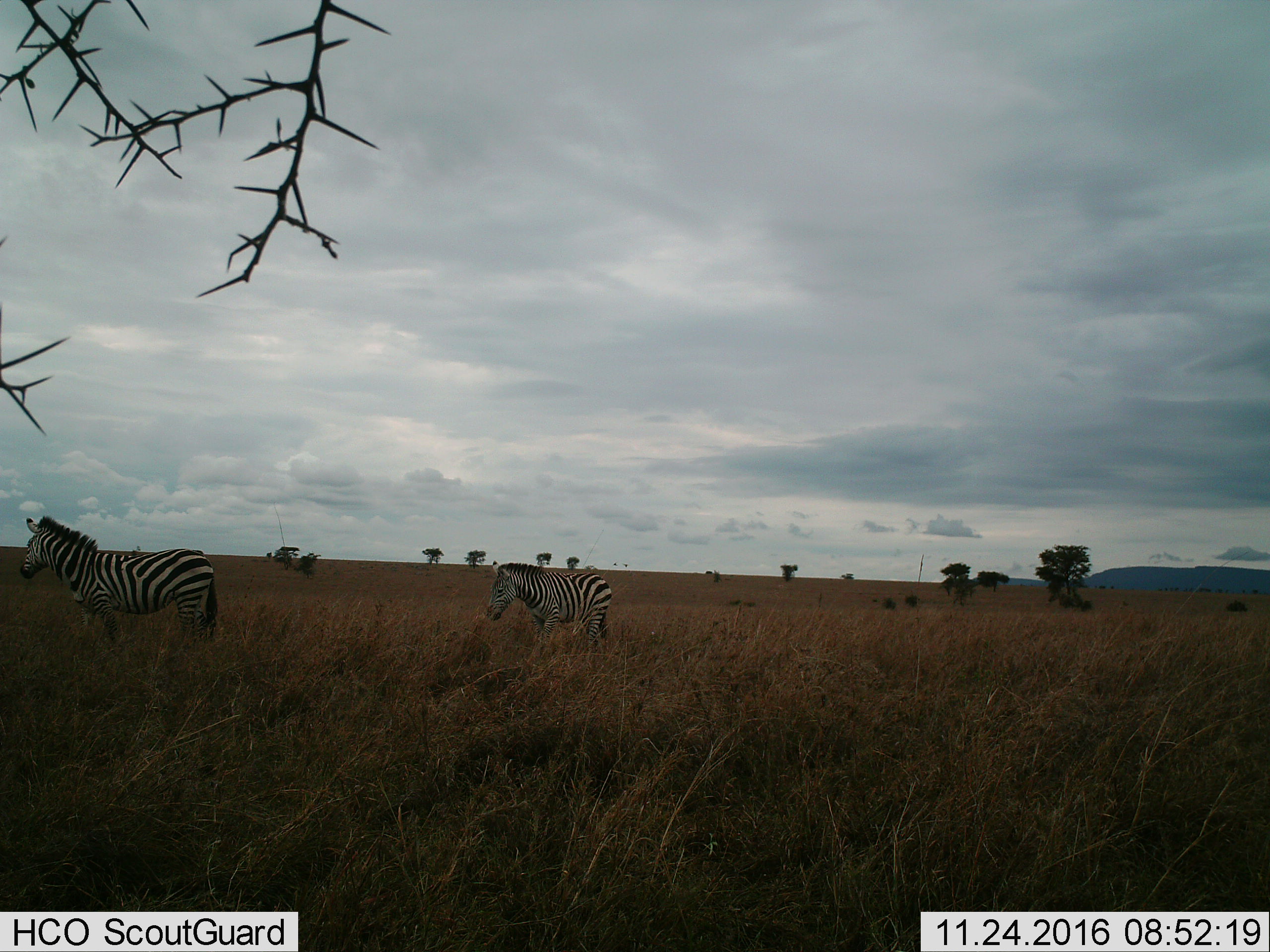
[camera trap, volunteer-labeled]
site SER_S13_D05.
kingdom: Animalia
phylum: Chordata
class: Mammalia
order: Perissodactyla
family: Equidae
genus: Equus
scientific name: Equus quagga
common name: plains zebra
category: zebraplains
Zebraplains (plains zebra) (Equus quagga), count 2. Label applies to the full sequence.